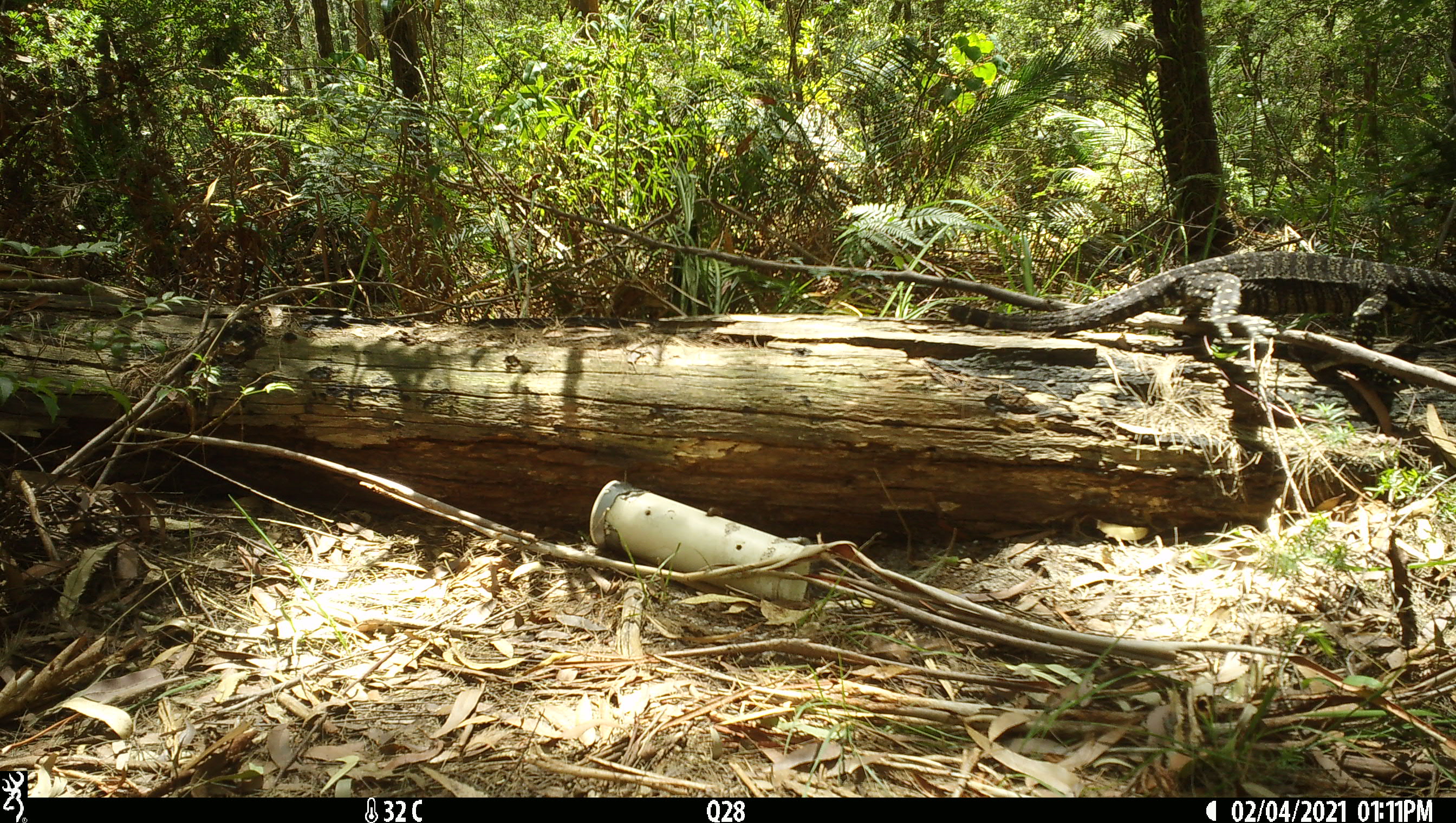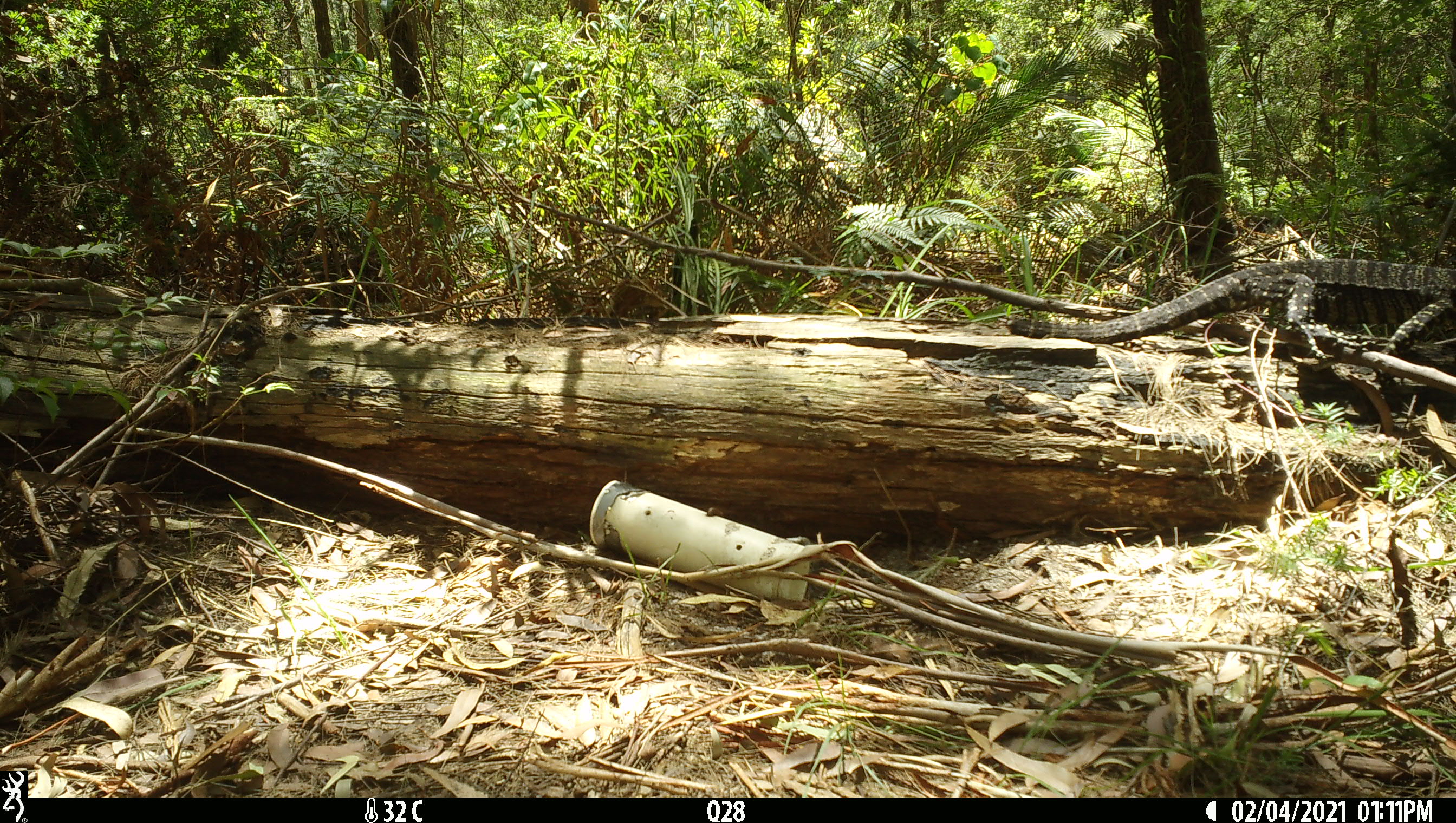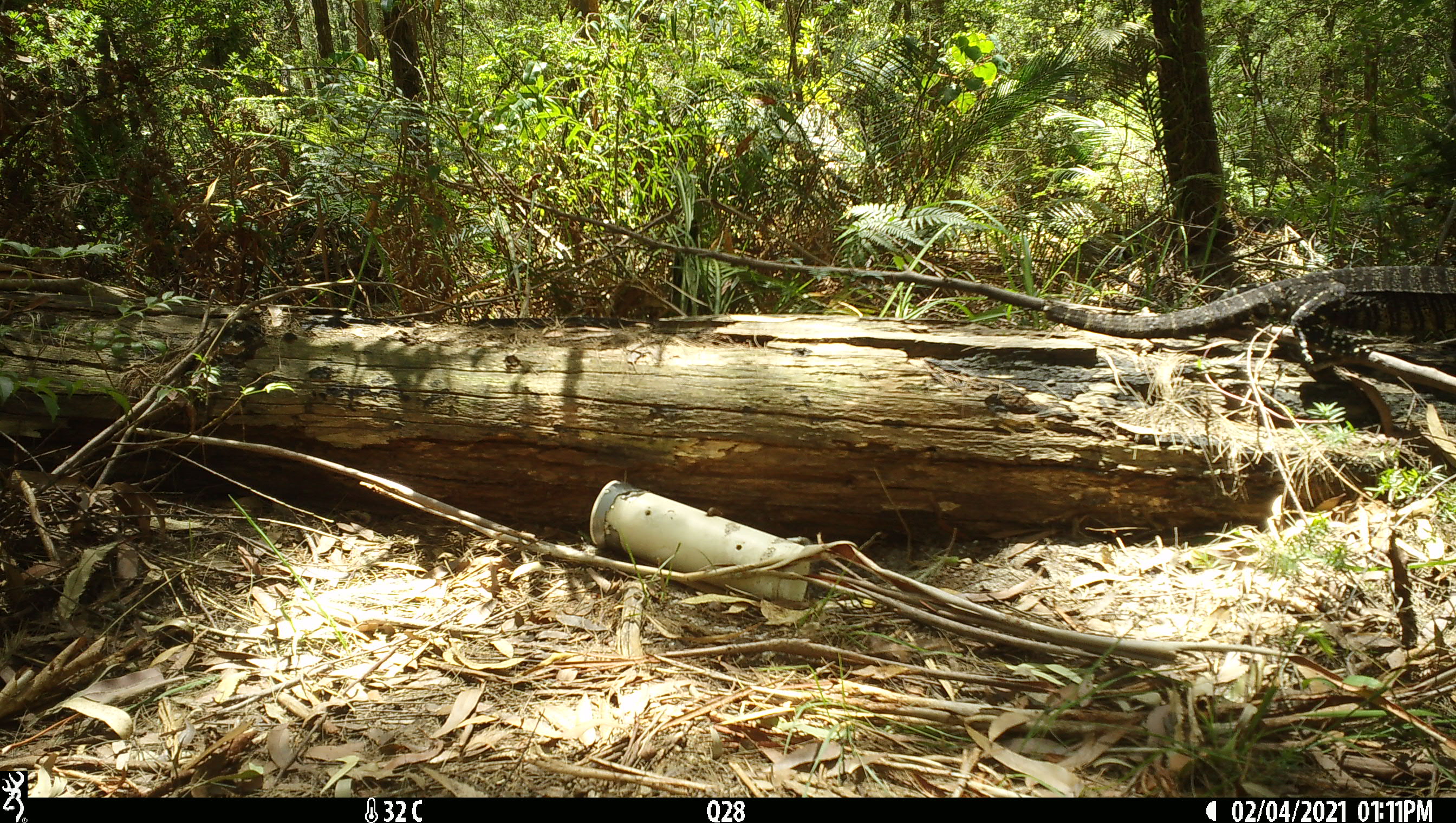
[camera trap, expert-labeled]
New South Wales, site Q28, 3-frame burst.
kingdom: Animalia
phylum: Chordata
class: Reptilia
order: Squamata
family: Varanidae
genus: Varanus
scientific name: Varanus varius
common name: lace monitor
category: goanna